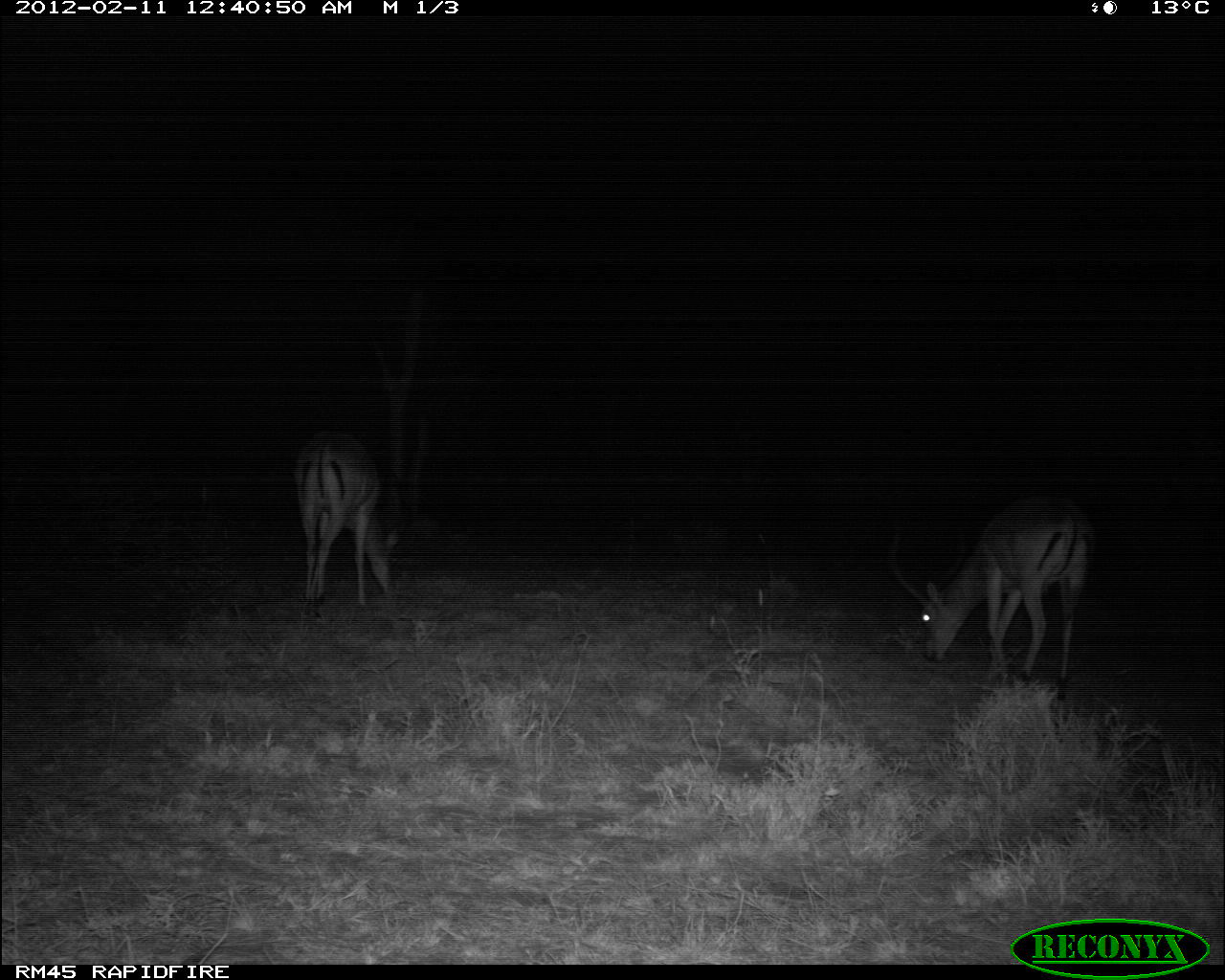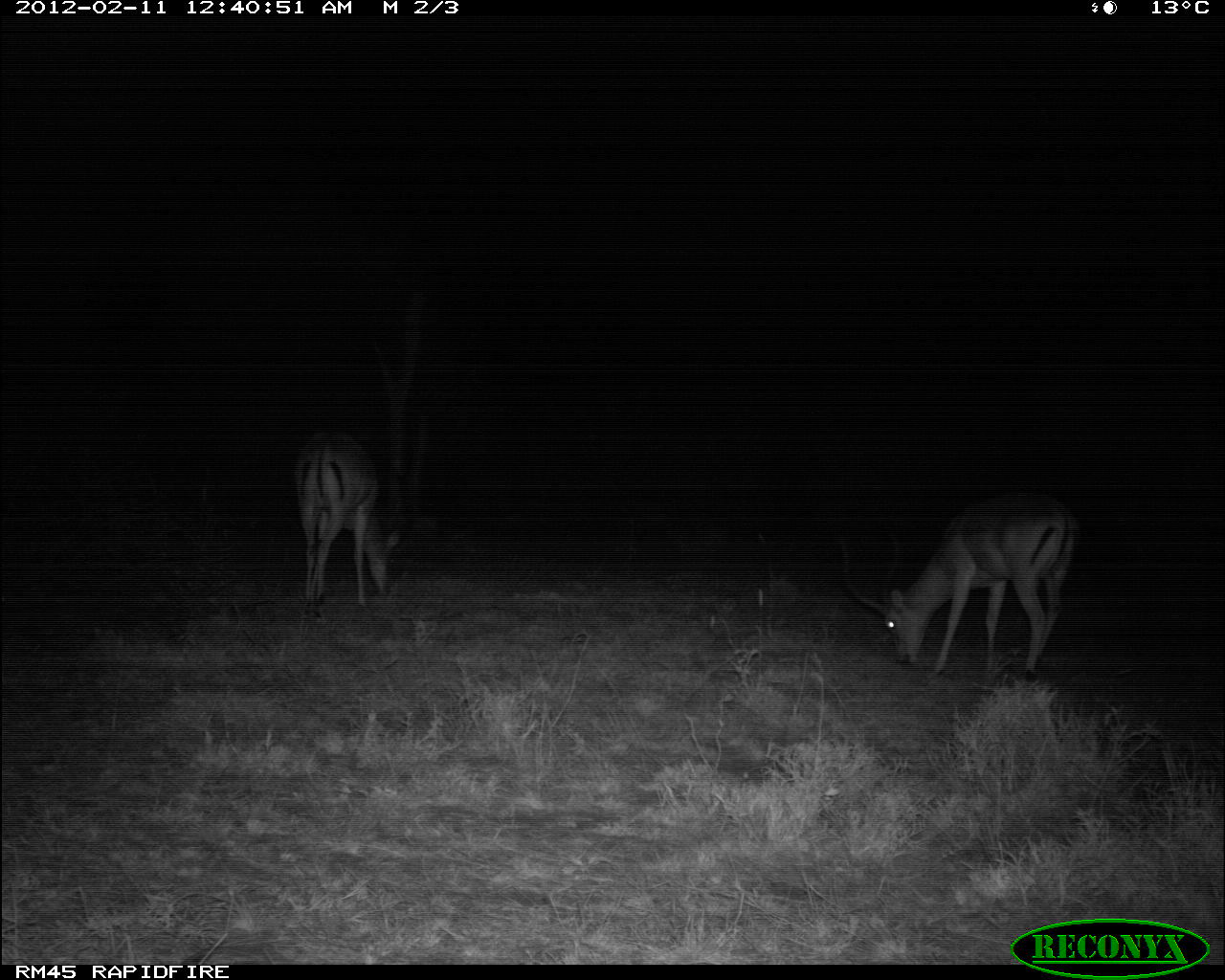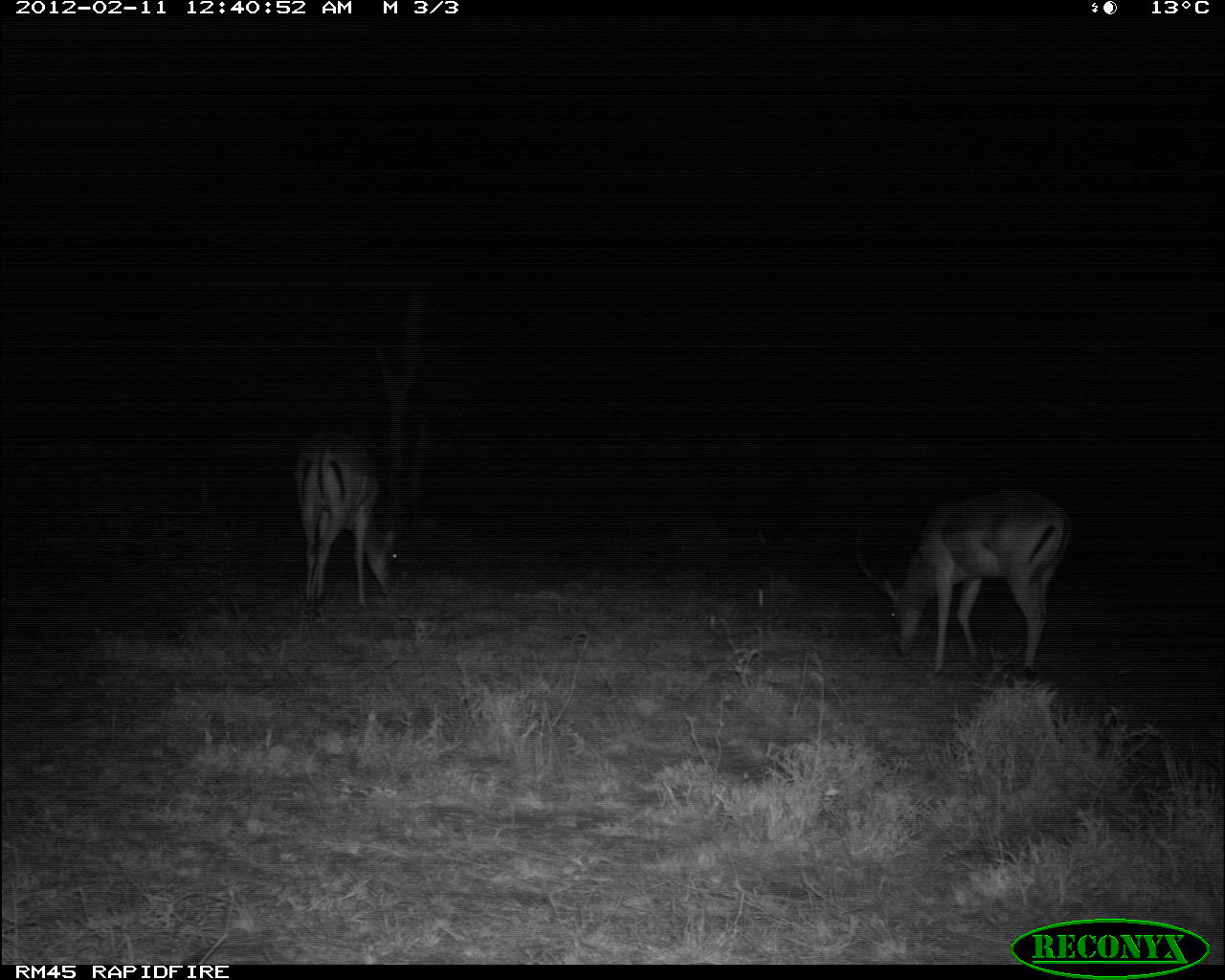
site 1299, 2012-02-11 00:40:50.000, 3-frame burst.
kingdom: Animalia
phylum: Chordata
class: Mammalia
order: Artiodactyla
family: Bovidae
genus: Aepyceros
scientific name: Aepyceros melampus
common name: impala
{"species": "Aepyceros melampus (impala)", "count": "2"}